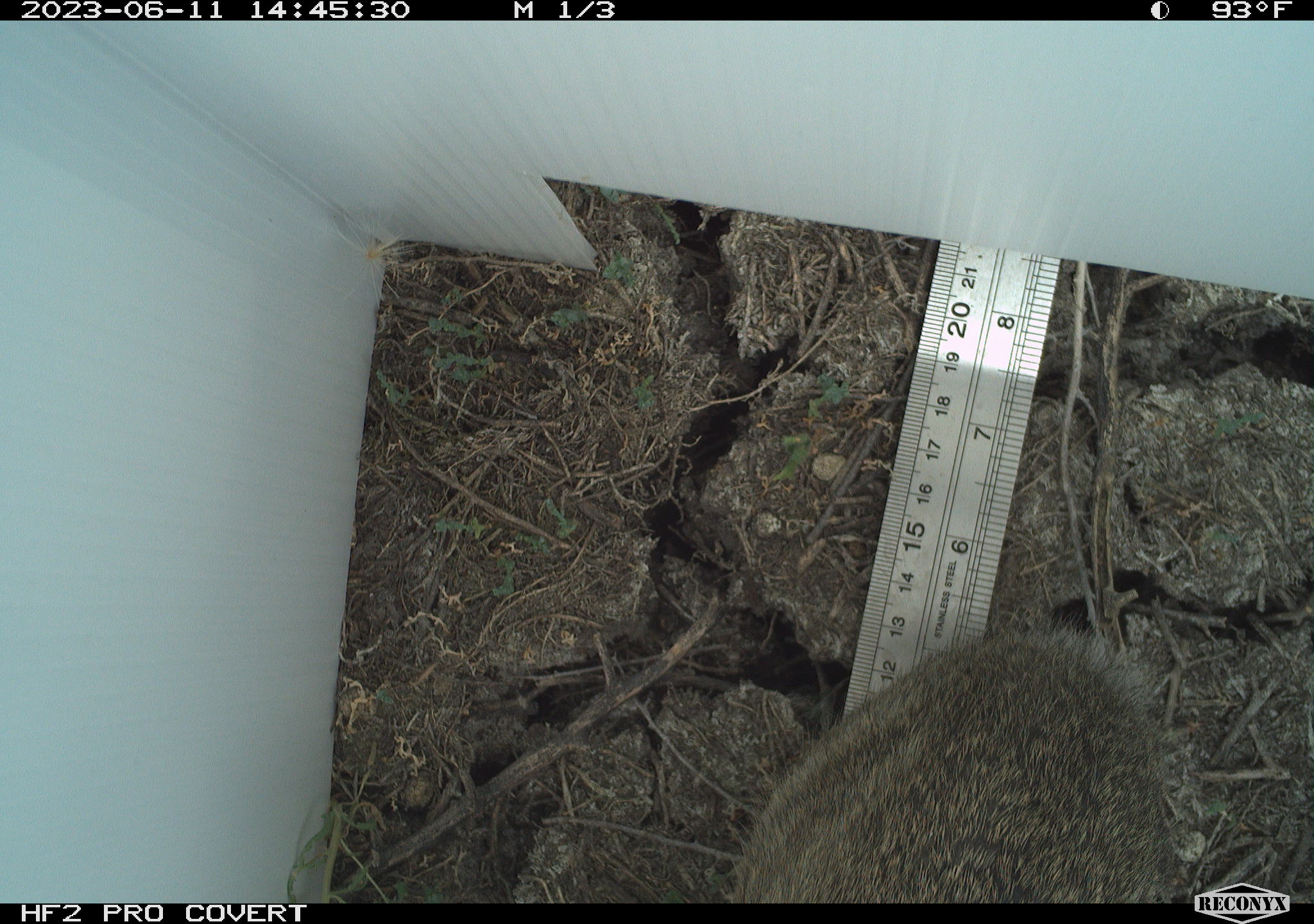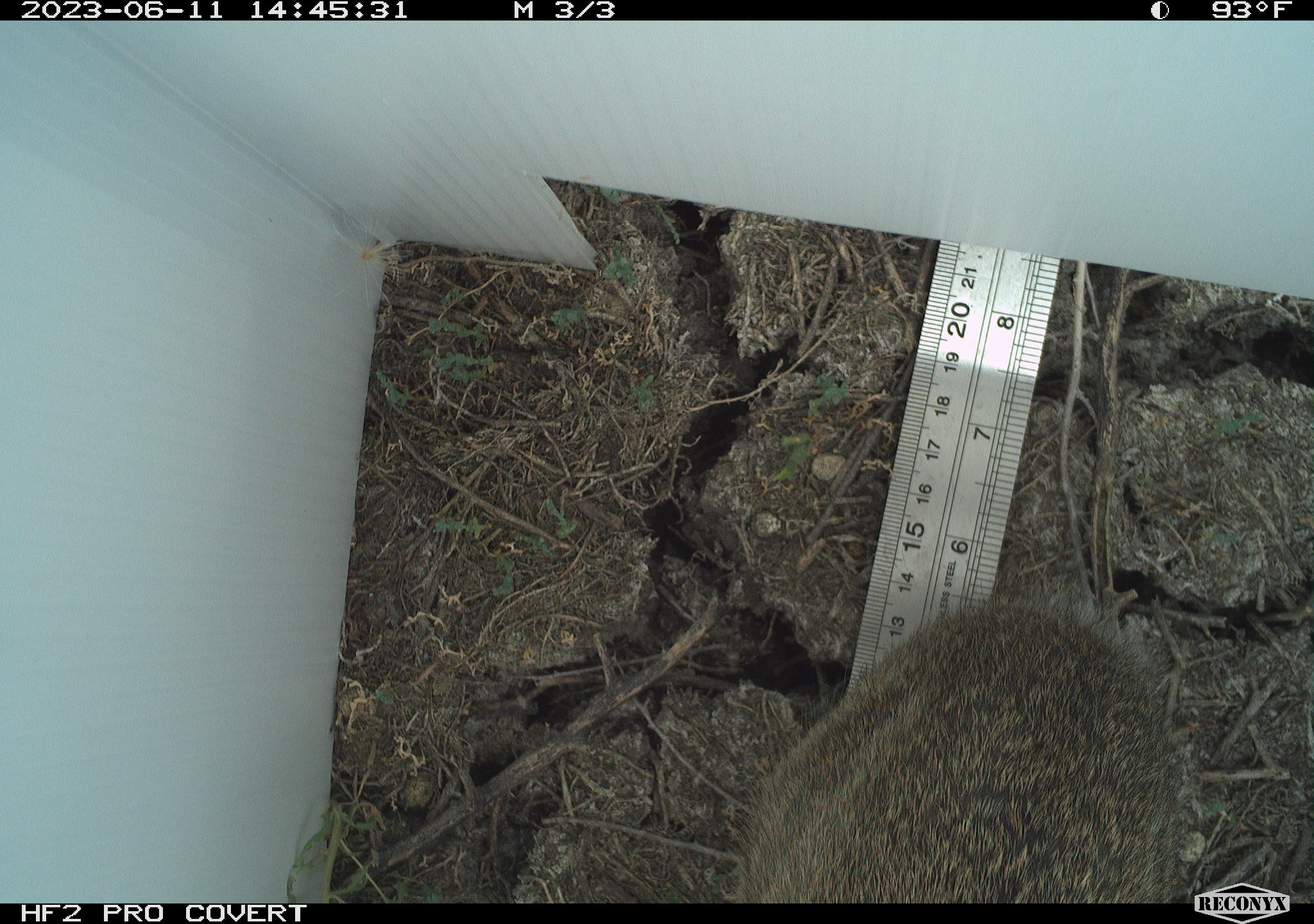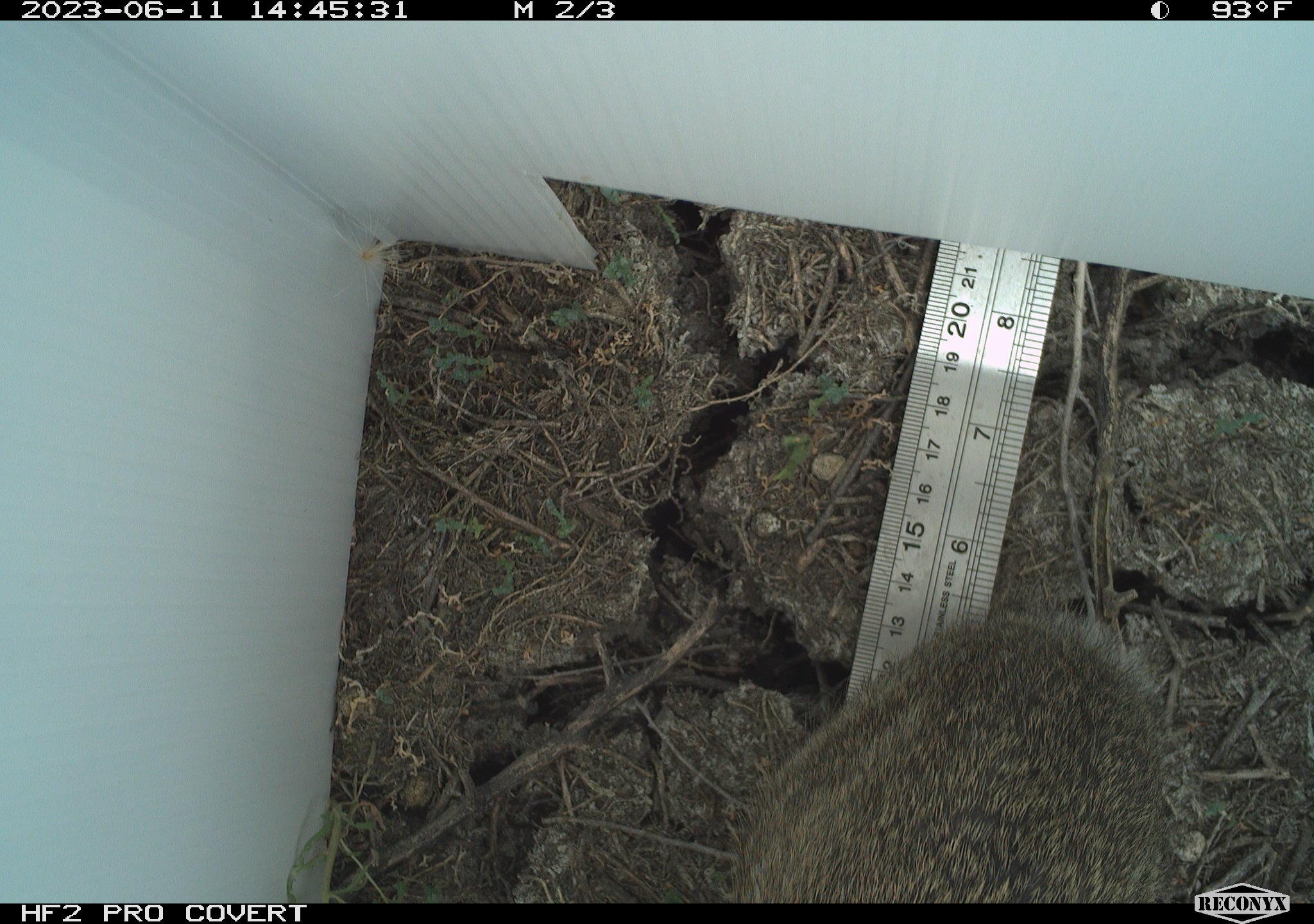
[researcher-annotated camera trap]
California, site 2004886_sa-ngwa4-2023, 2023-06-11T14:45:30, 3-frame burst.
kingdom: Animalia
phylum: Chordata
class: Mammalia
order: Lagomorpha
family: Leporidae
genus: Sylvilagus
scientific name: Sylvilagus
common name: cottontail rabbits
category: sylvilagus species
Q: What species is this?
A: Sylvilagus species (cottontail rabbits) (Sylvilagus).